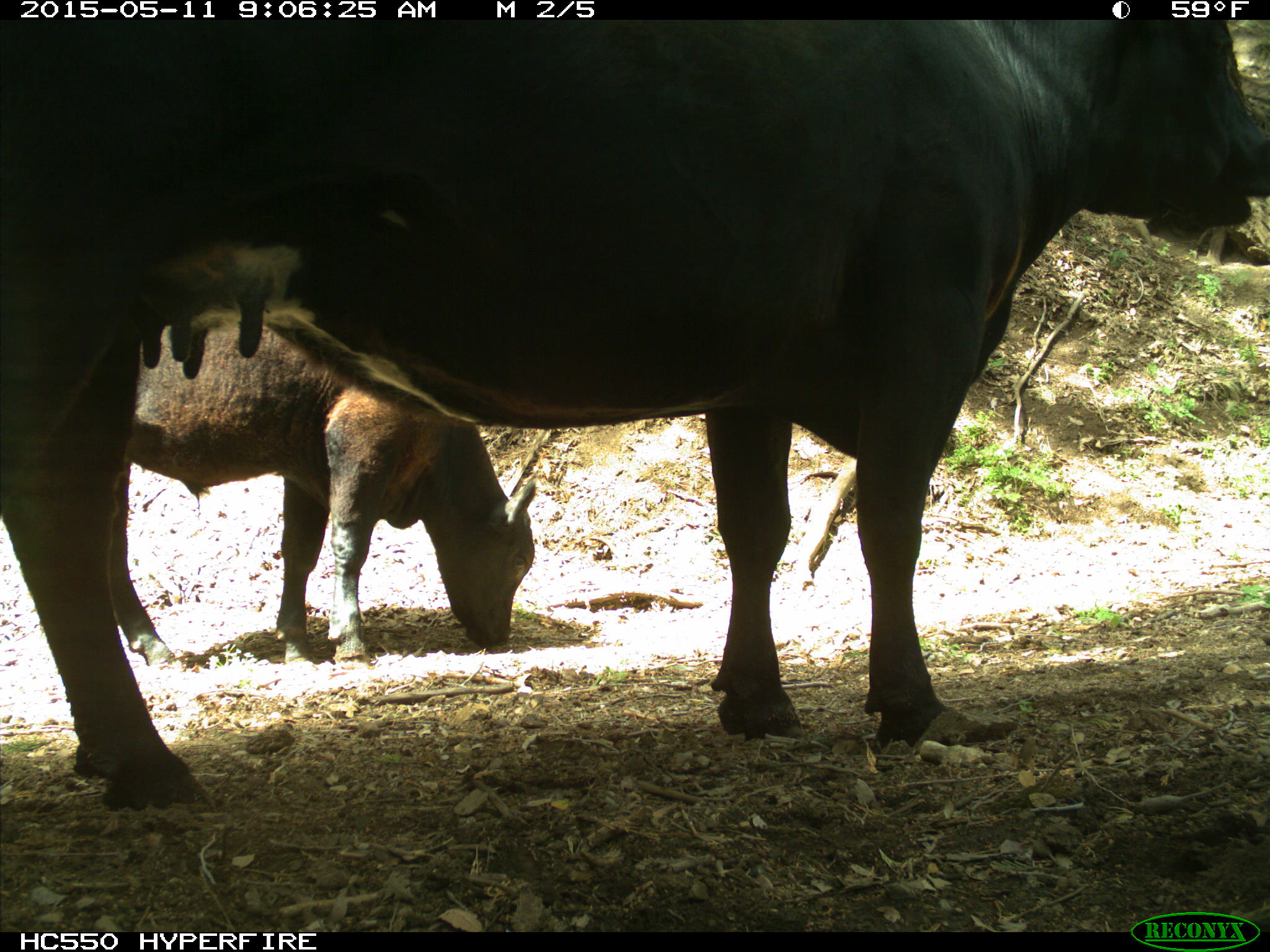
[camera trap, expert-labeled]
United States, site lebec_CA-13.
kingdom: Animalia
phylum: Chordata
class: Mammalia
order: Artiodactyla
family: Bovidae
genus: Bos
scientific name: Bos taurus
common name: domestic cow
Bos taurus (domestic cow).